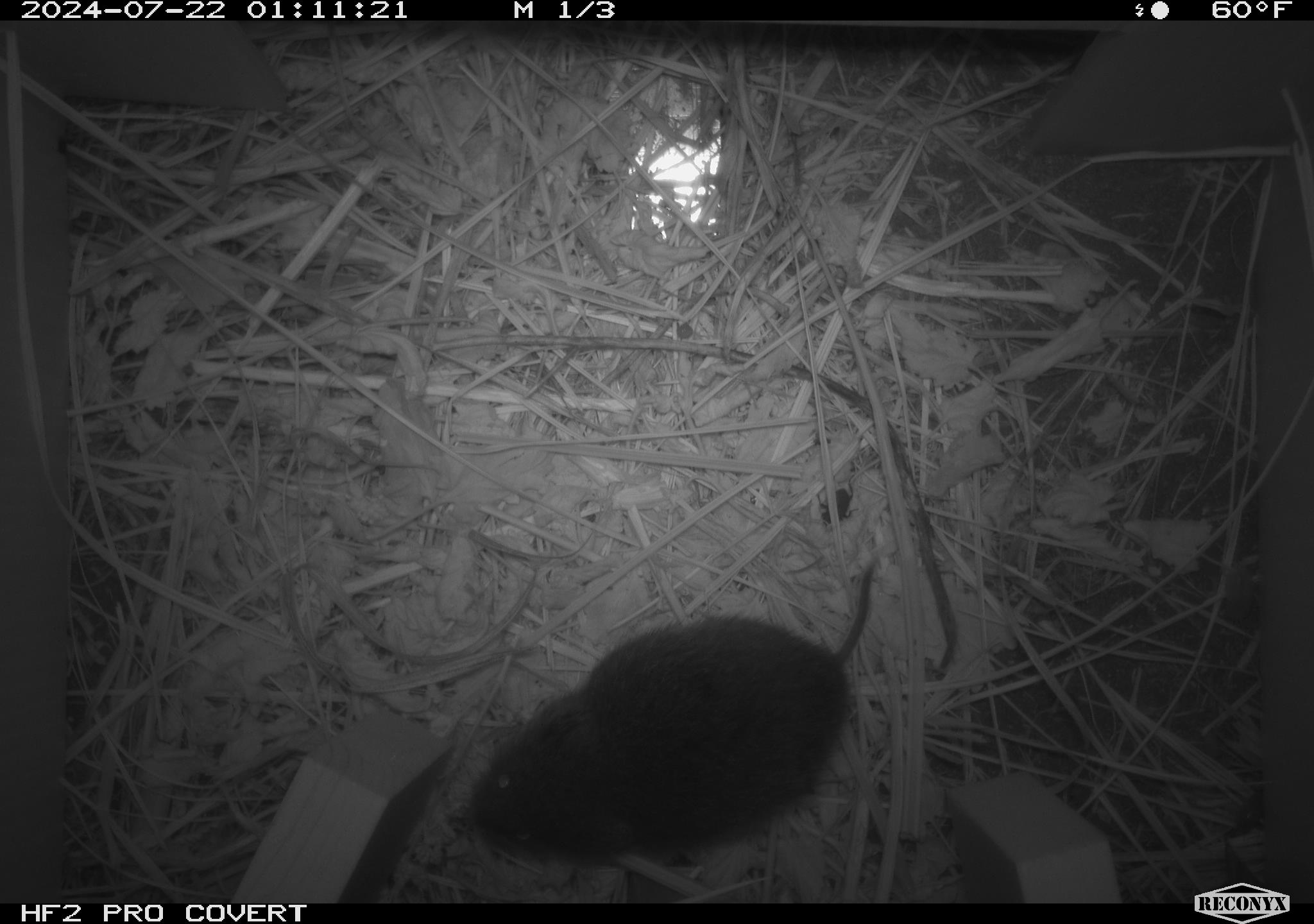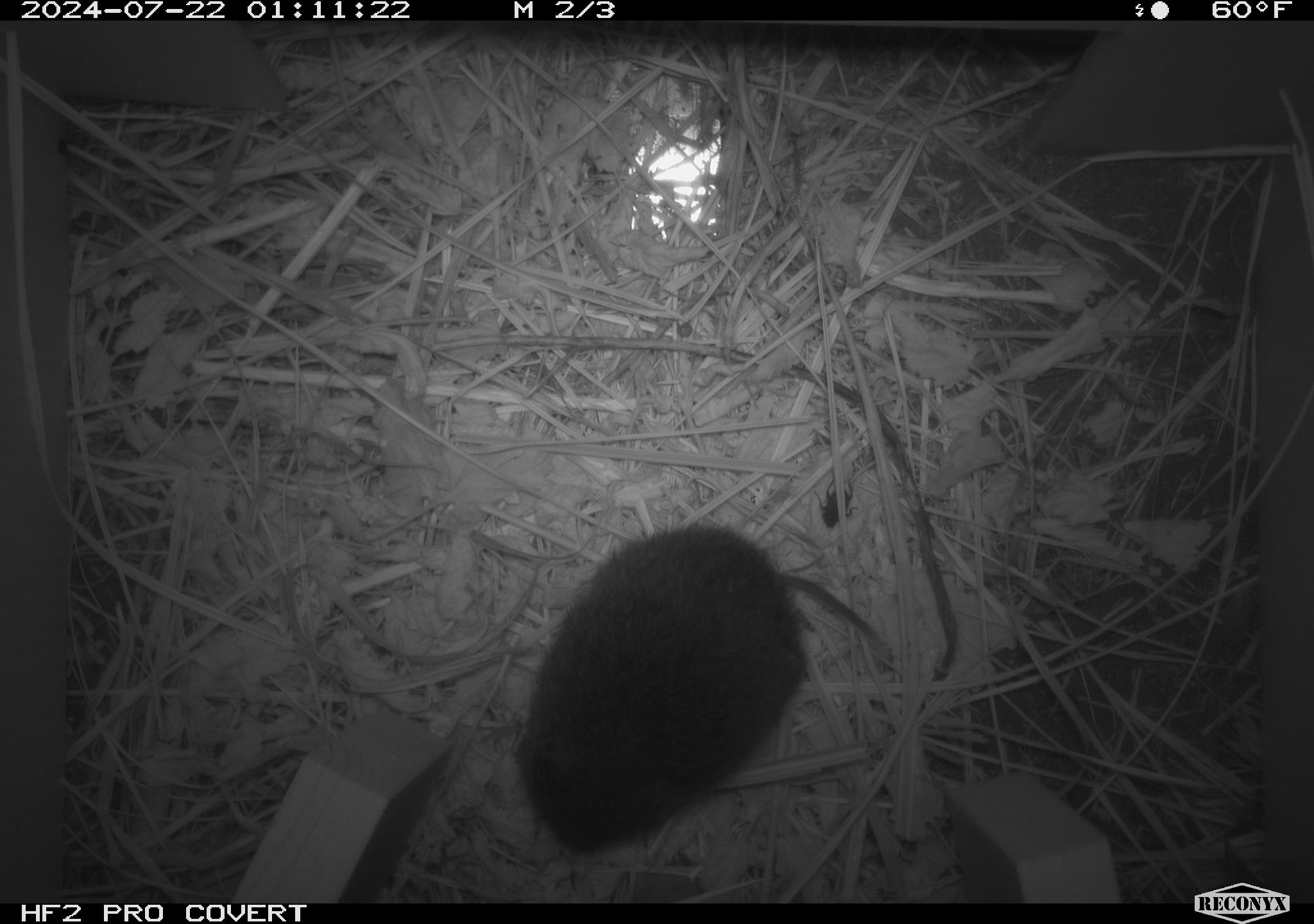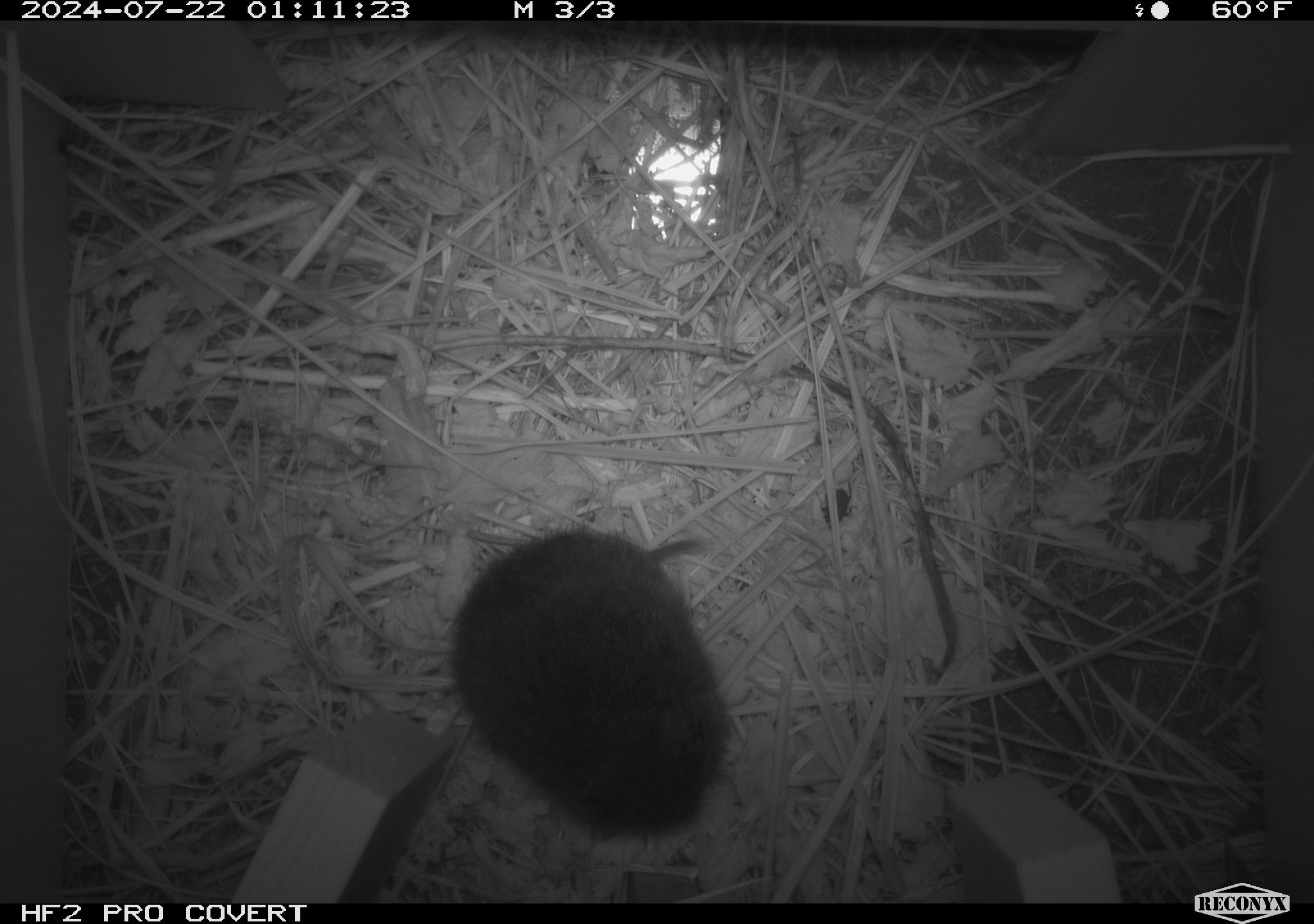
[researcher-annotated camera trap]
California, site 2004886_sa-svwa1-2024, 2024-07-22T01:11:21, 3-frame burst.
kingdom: Animalia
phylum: Chordata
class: Mammalia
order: Rodentia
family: Cricetidae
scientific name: Arvicolinae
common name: voles, lemmings, and muskrats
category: arvicolinae subfamily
Arvicolinae subfamily (voles, lemmings, and muskrats) (Arvicolinae).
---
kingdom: Animalia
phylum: Arthropoda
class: Insecta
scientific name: Insecta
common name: insect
Insect (Insecta).